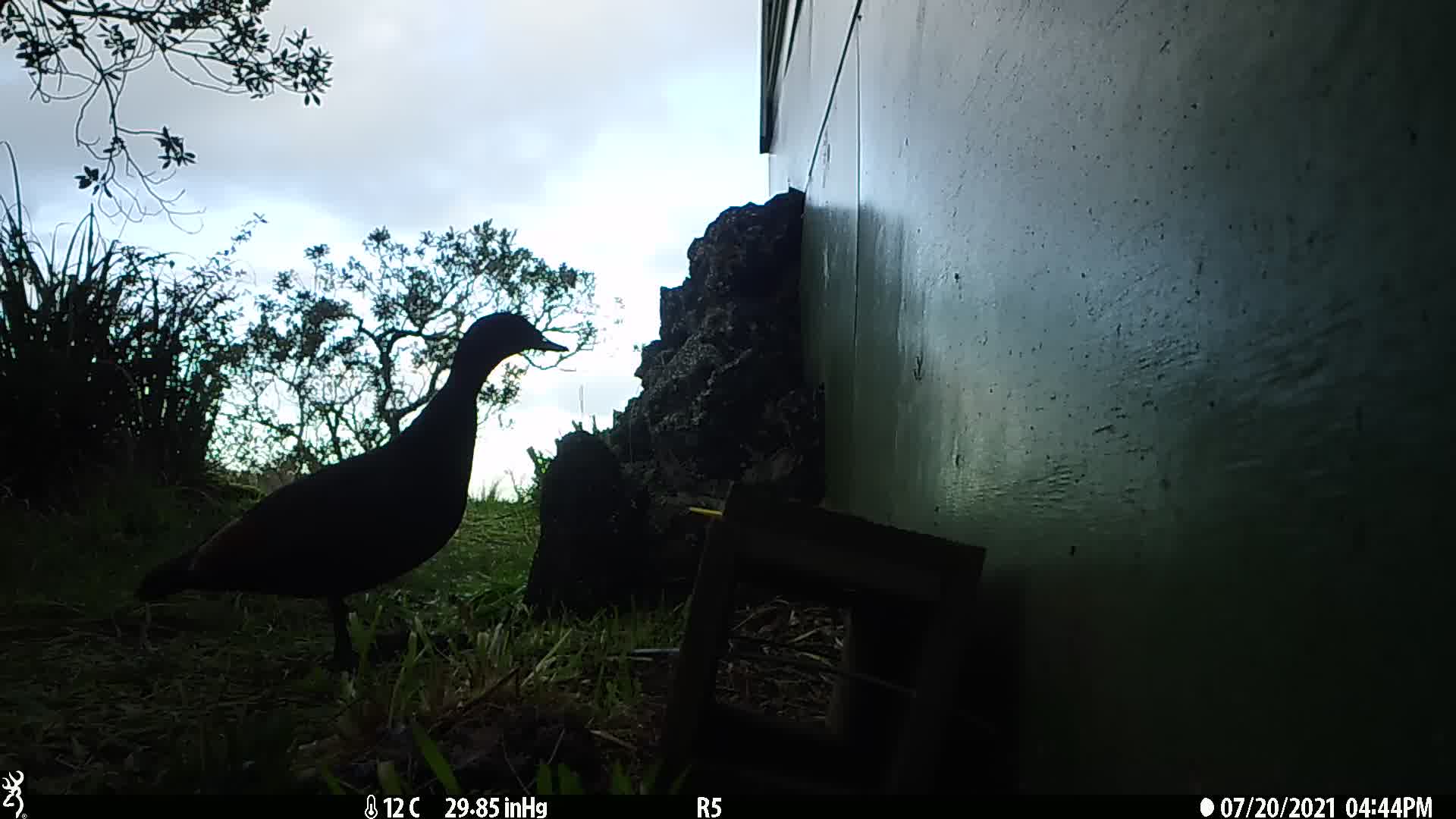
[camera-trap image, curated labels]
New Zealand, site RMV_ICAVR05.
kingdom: Animalia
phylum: Chordata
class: Aves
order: Anseriformes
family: Anatidae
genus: Tadorna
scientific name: Tadorna variegata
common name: paradise shelduck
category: paradise duck